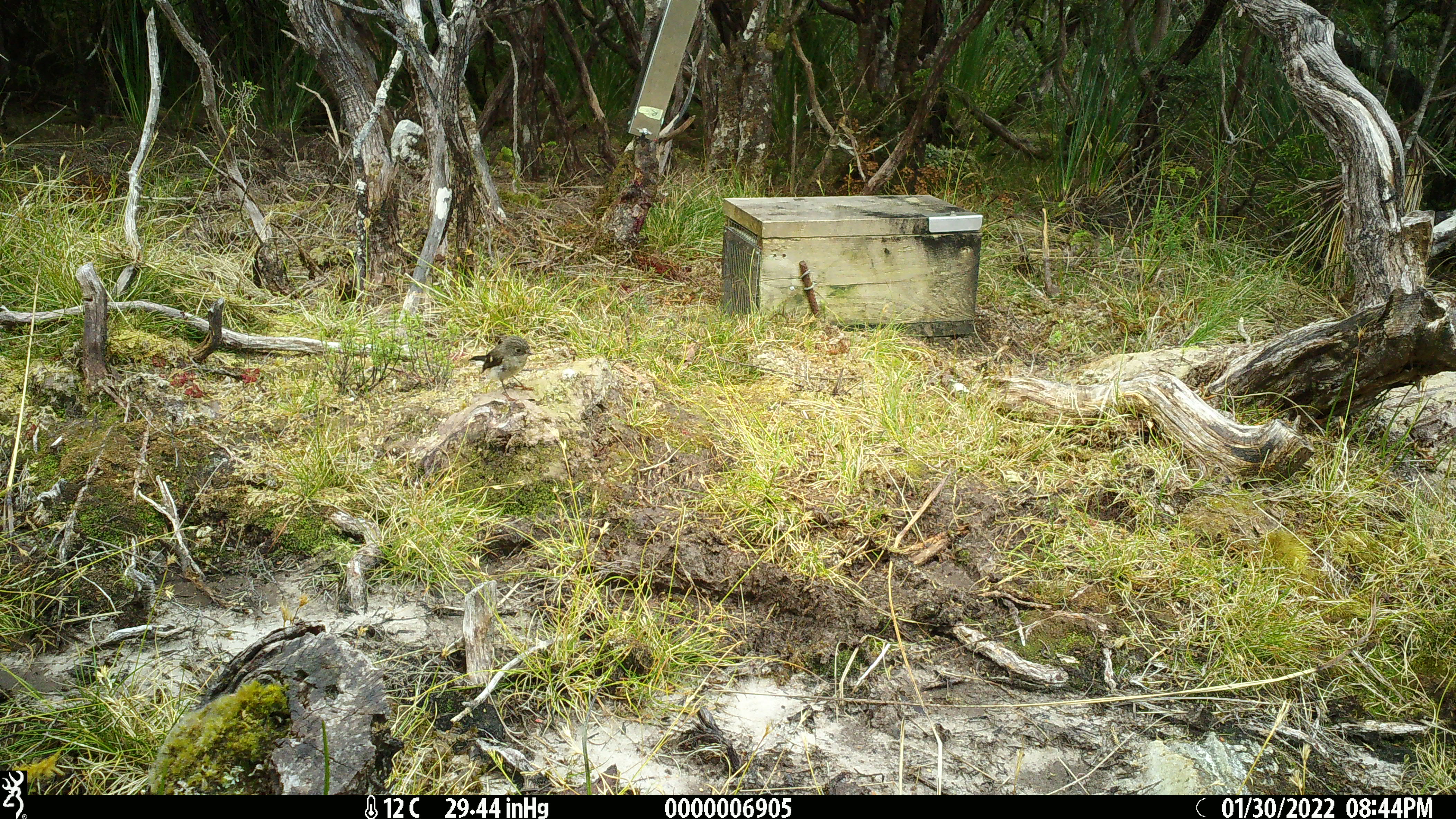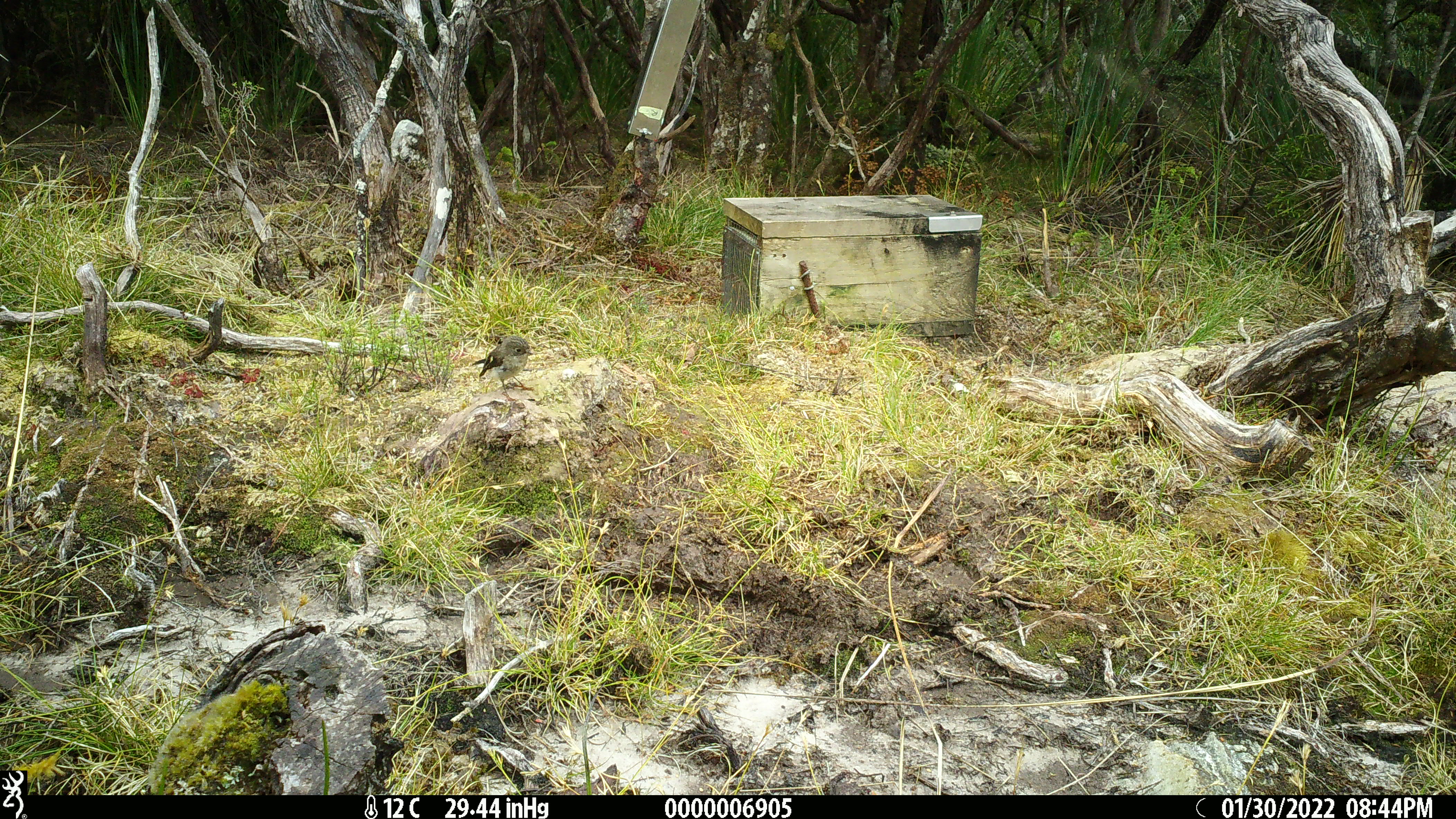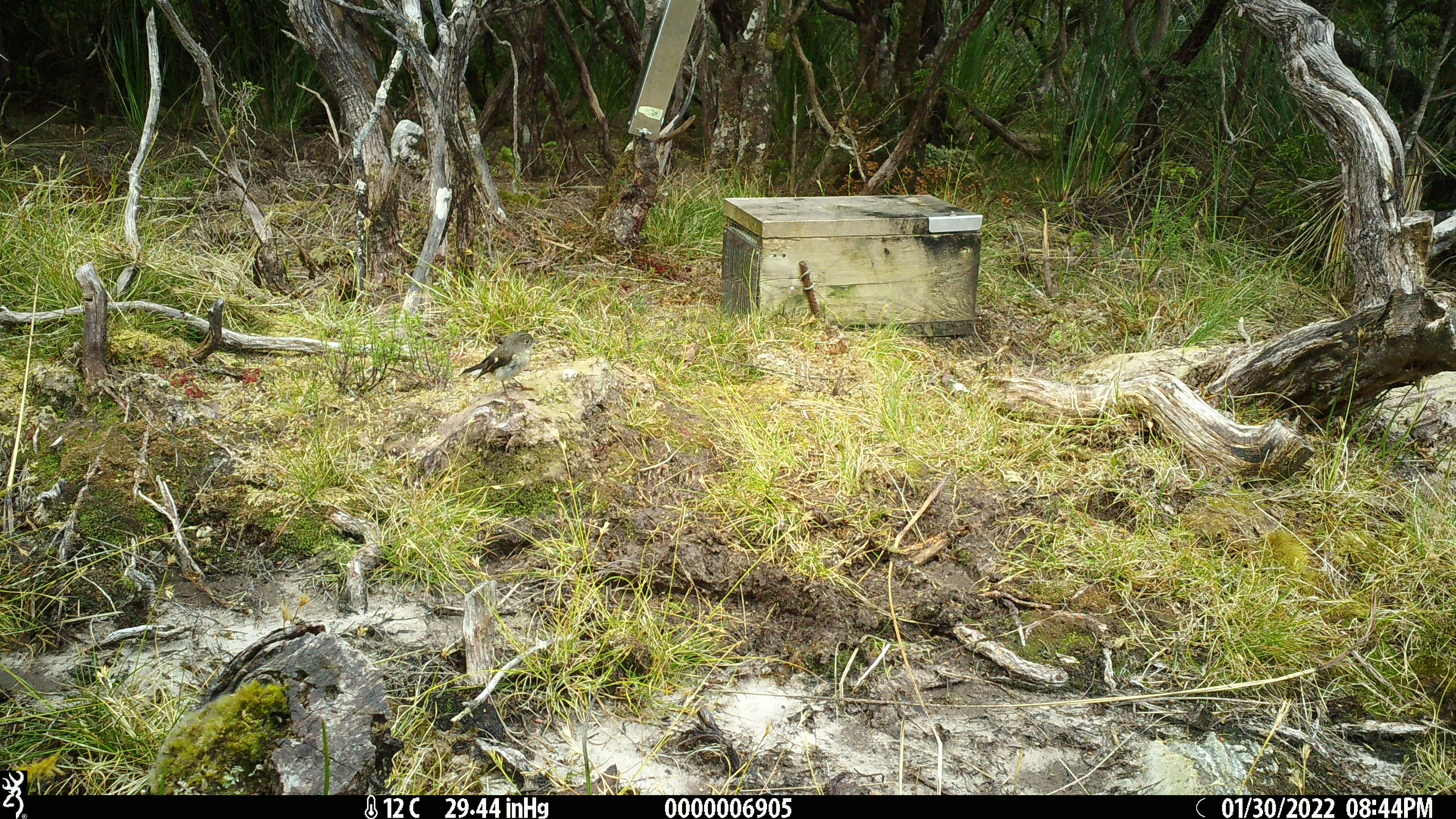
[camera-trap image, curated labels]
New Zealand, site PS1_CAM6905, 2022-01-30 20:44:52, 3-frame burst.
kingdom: Animalia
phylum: Chordata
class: Aves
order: Passeriformes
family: Petroicidae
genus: Petroica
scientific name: Petroica macrocephala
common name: tomtit